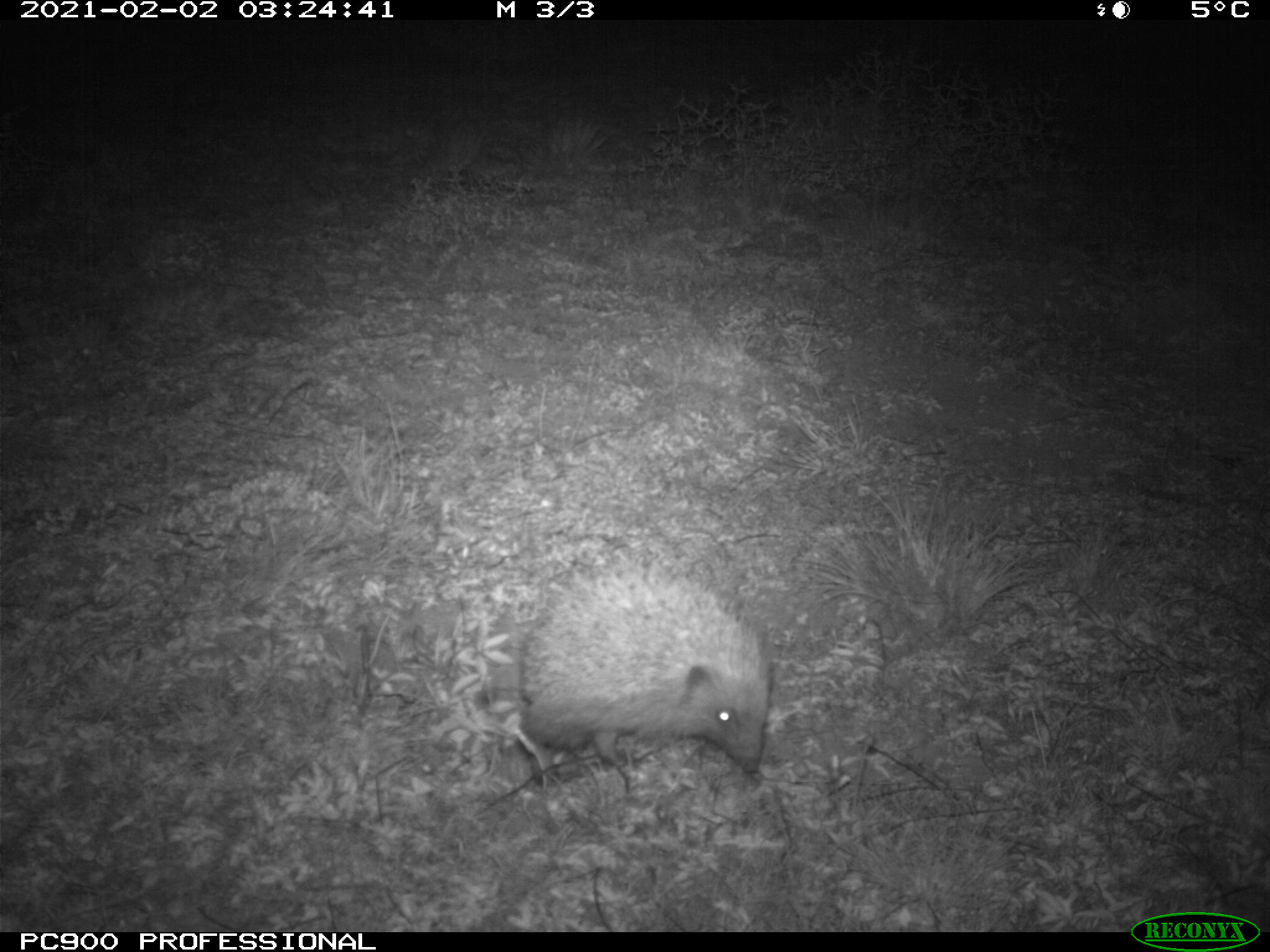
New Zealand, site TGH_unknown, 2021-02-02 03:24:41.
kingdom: Animalia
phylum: Chordata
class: Mammalia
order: Eulipotyphla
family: Erinaceidae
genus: Erinaceus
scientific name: Erinaceus europaeus europaeus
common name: european hedgehog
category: hedgehog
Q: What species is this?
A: Hedgehog (european hedgehog) (Erinaceus europaeus europaeus).